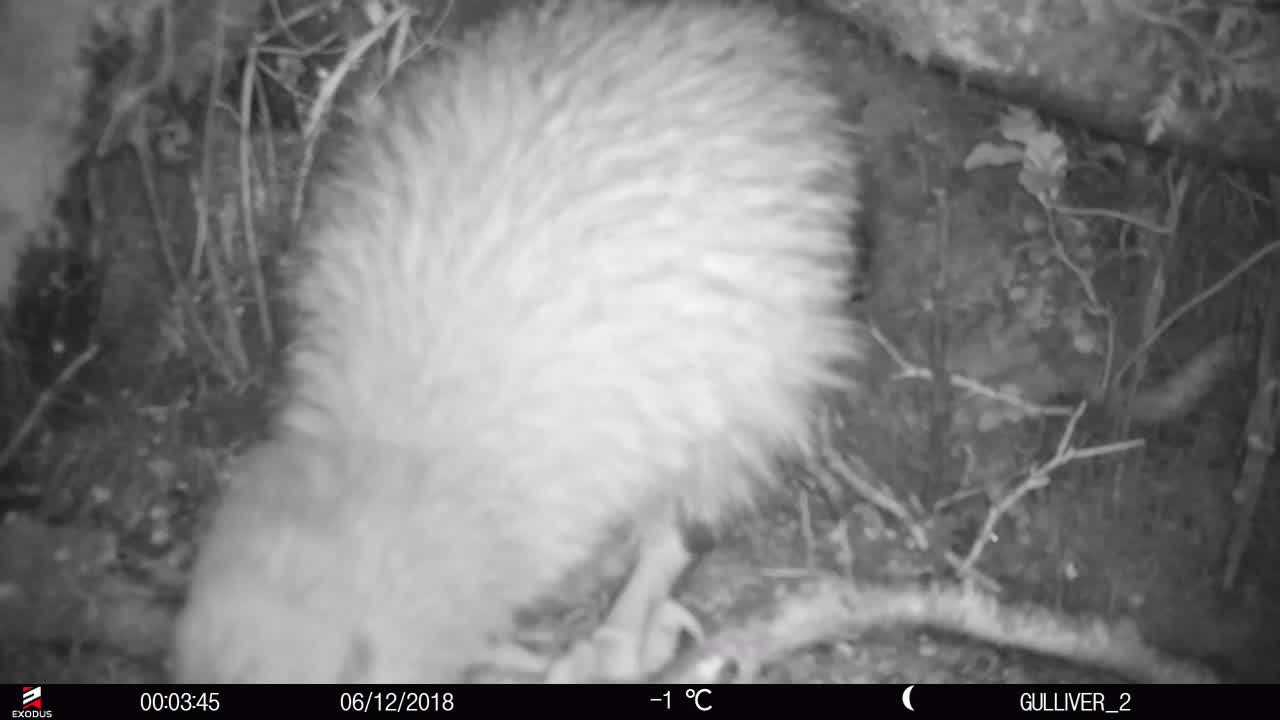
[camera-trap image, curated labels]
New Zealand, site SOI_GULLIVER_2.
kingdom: Animalia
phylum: Chordata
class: Aves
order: Apterygiformes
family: Apterygidae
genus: Apteryx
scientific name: Apteryx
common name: kiwi